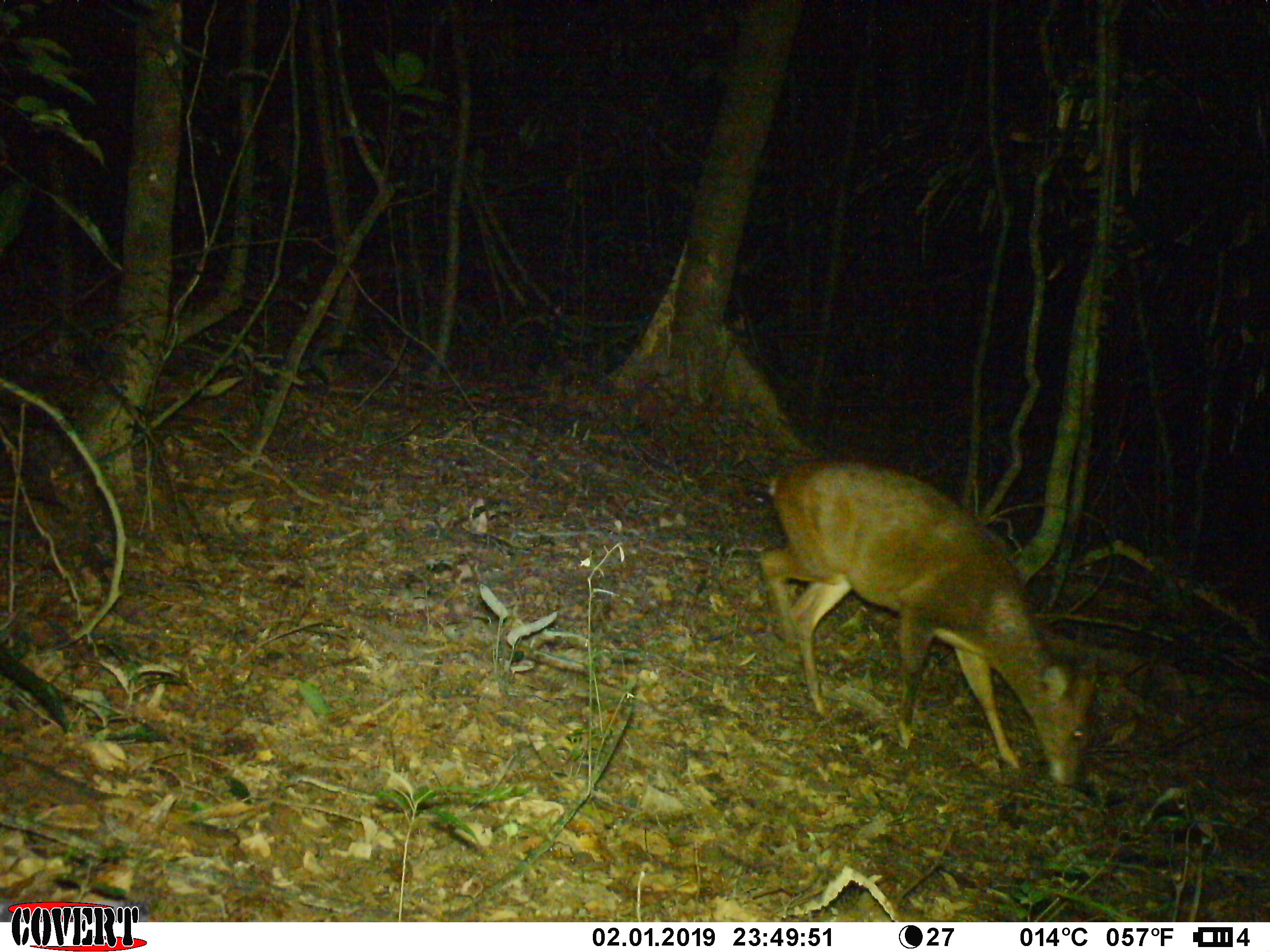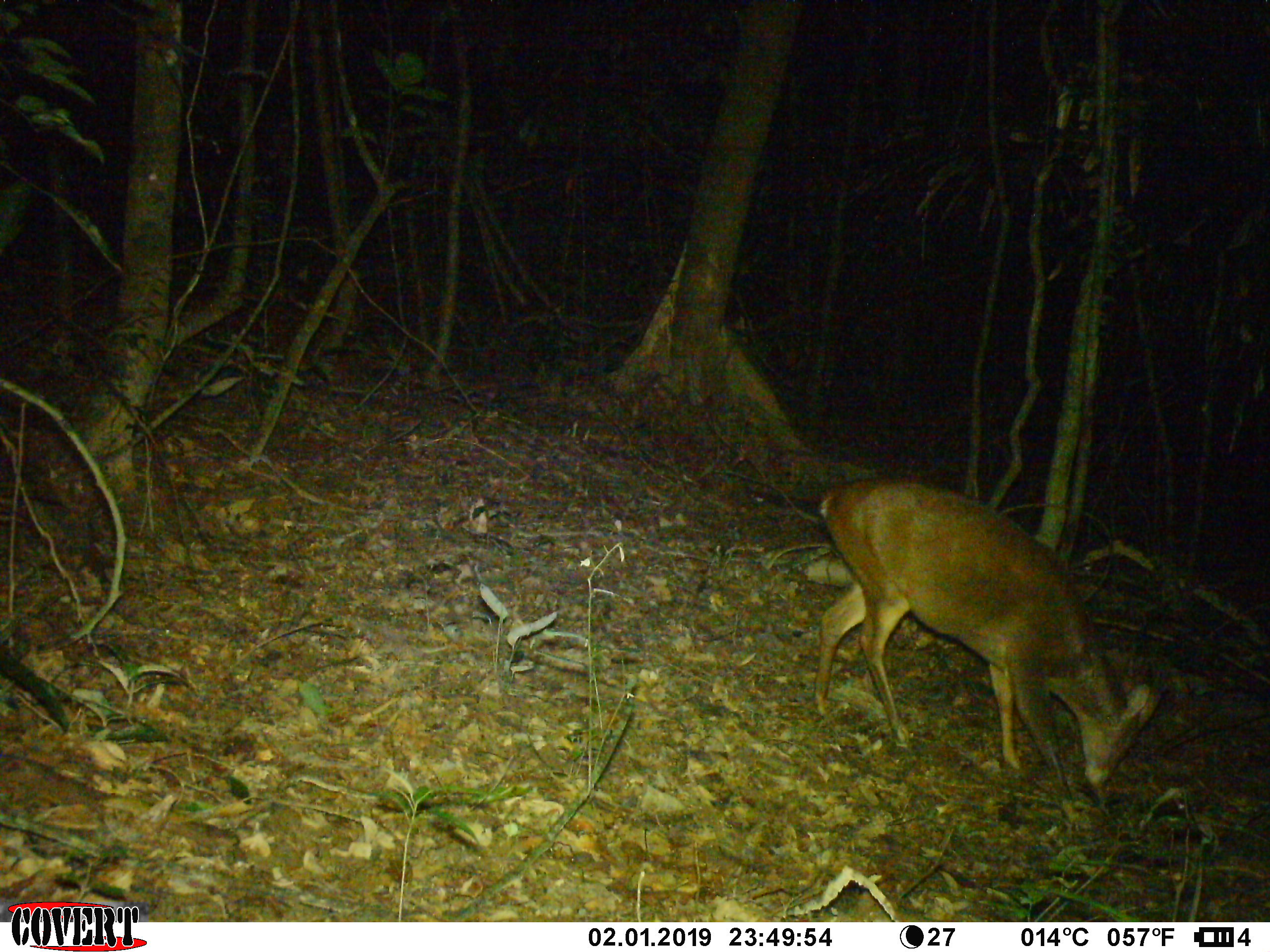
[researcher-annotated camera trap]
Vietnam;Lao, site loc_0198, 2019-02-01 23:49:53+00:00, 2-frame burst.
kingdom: Animalia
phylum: Chordata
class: Mammalia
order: Artiodactyla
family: Cervidae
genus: Muntiacus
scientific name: Muntiacus vuquangensis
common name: large-antlered muntjac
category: large antlered muntjac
Large antlered muntjac (large-antlered muntjac) (Muntiacus vuquangensis). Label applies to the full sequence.